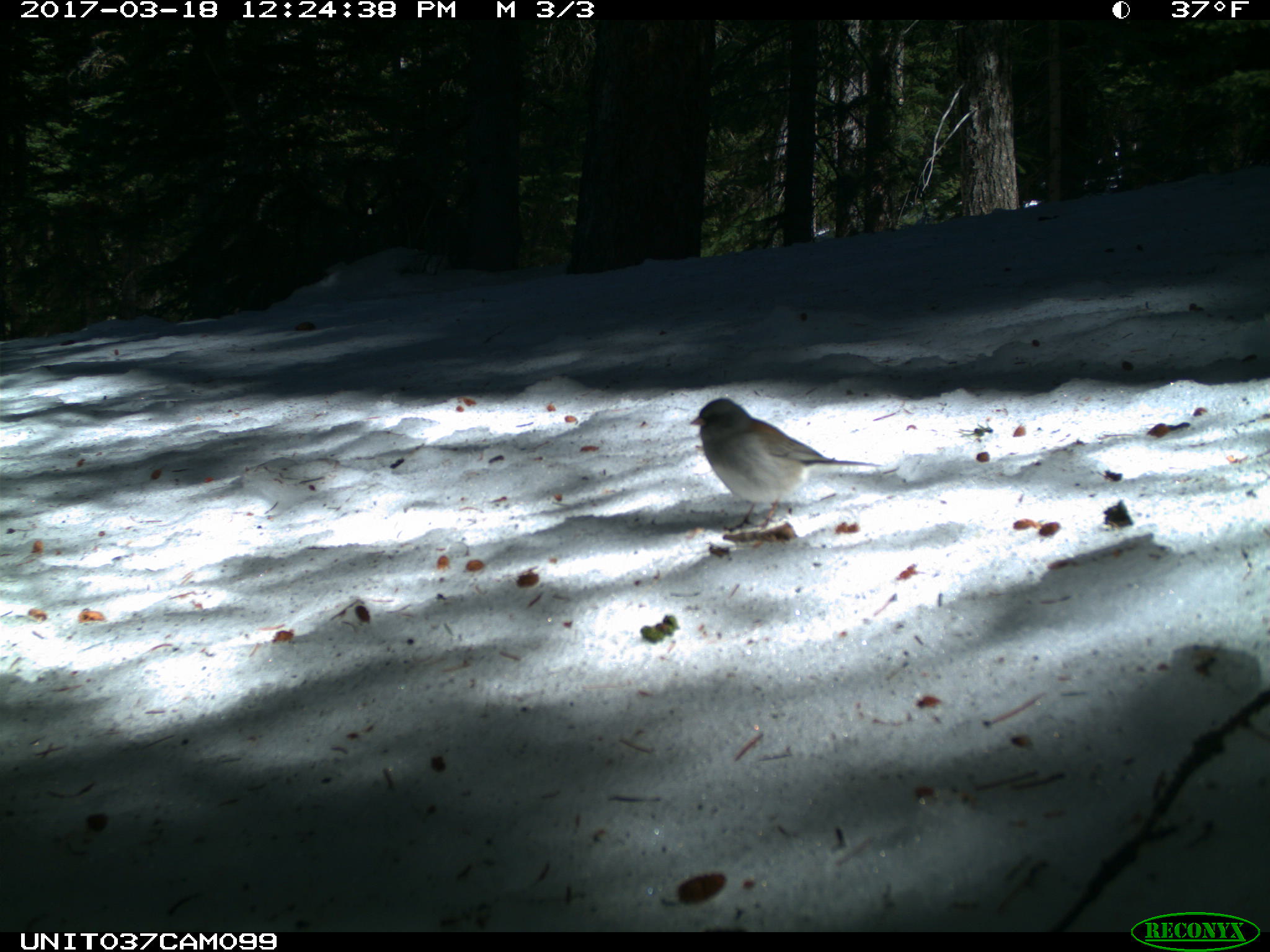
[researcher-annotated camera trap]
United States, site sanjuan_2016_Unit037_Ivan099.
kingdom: Animalia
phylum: Chordata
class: Aves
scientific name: Aves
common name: birds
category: unidentified bird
Unidentified bird (birds) (Aves).